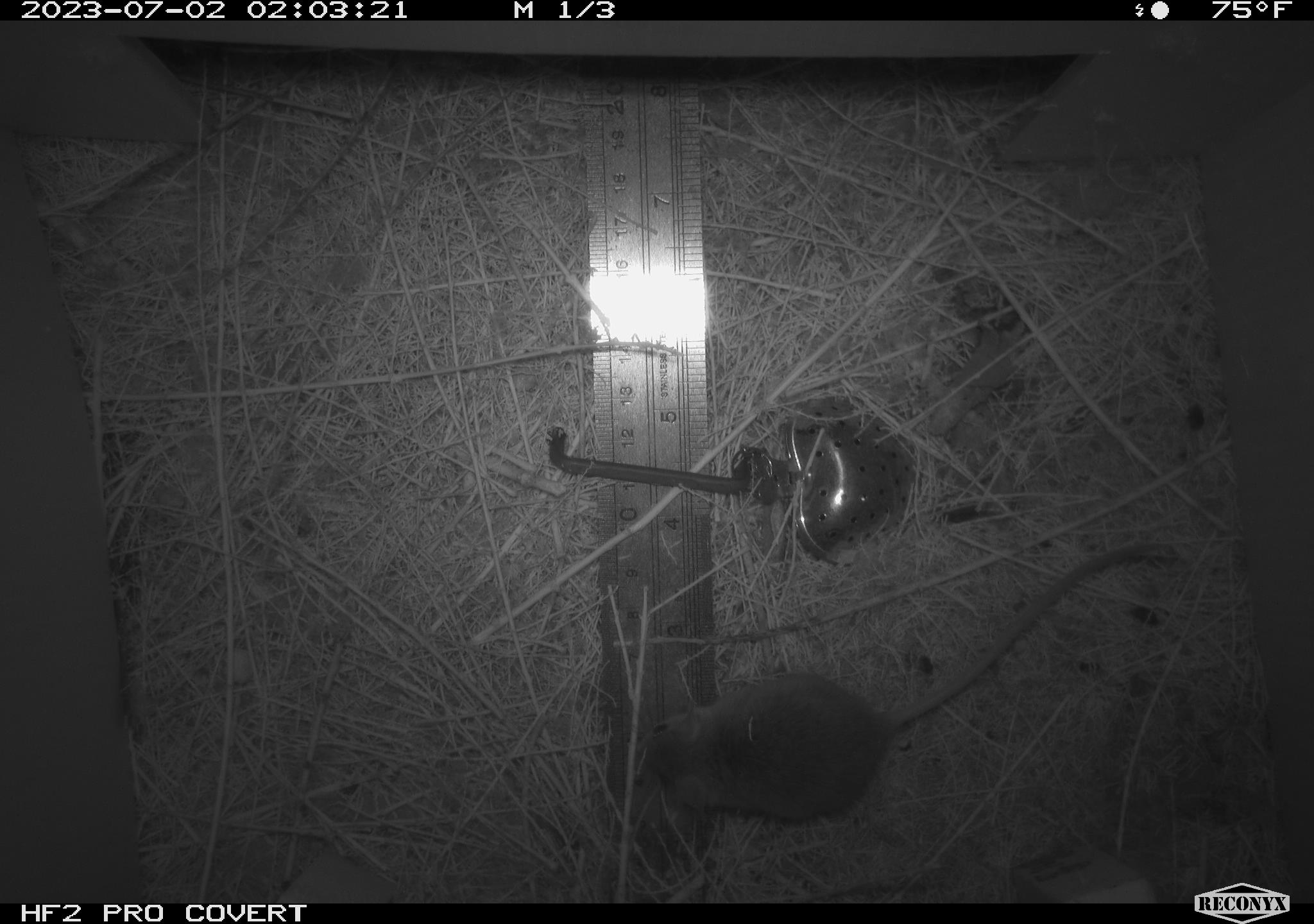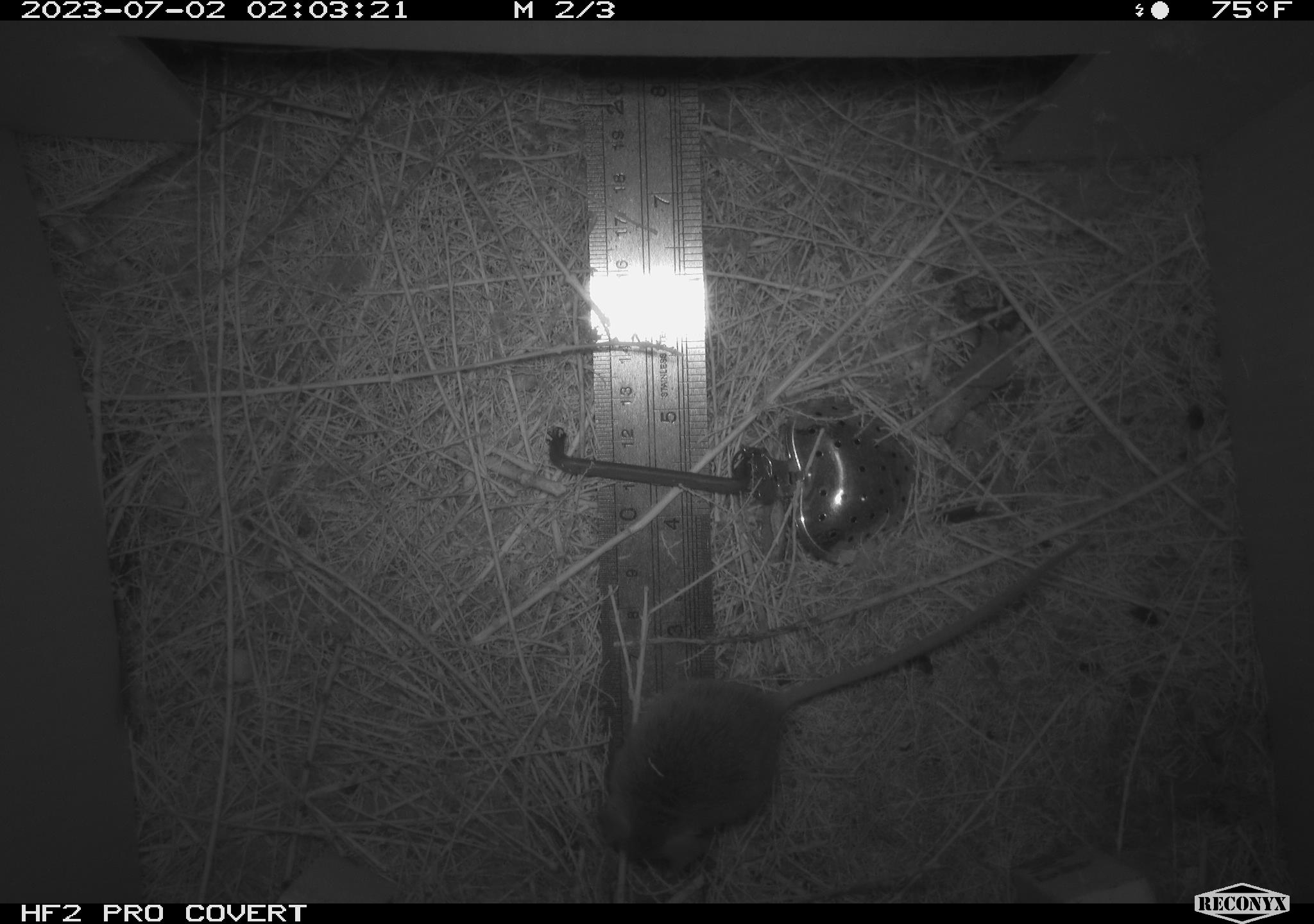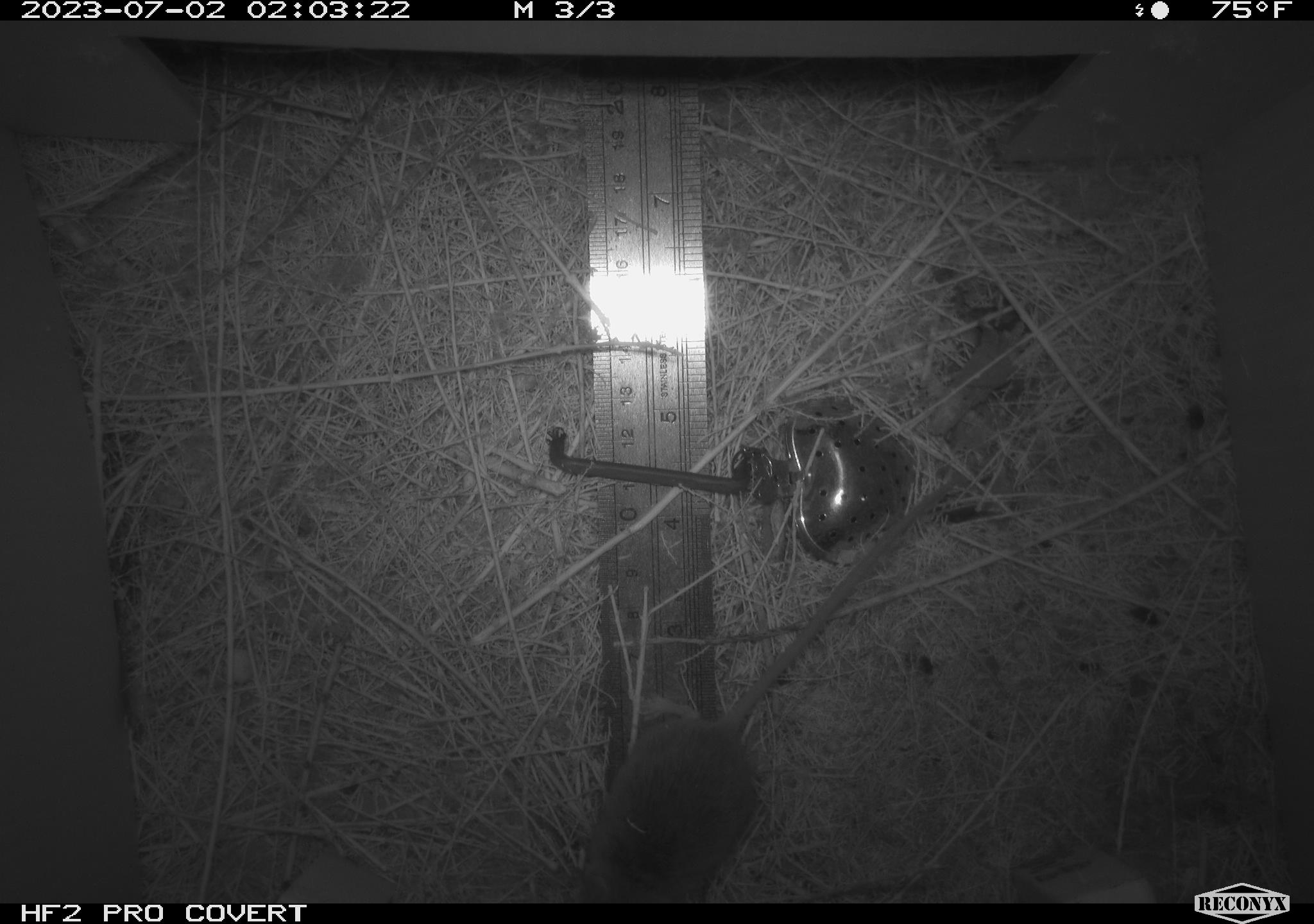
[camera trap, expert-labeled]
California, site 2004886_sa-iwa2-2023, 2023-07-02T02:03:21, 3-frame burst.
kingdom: Animalia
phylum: Chordata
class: Mammalia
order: Rodentia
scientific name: Rodentia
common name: mouse species